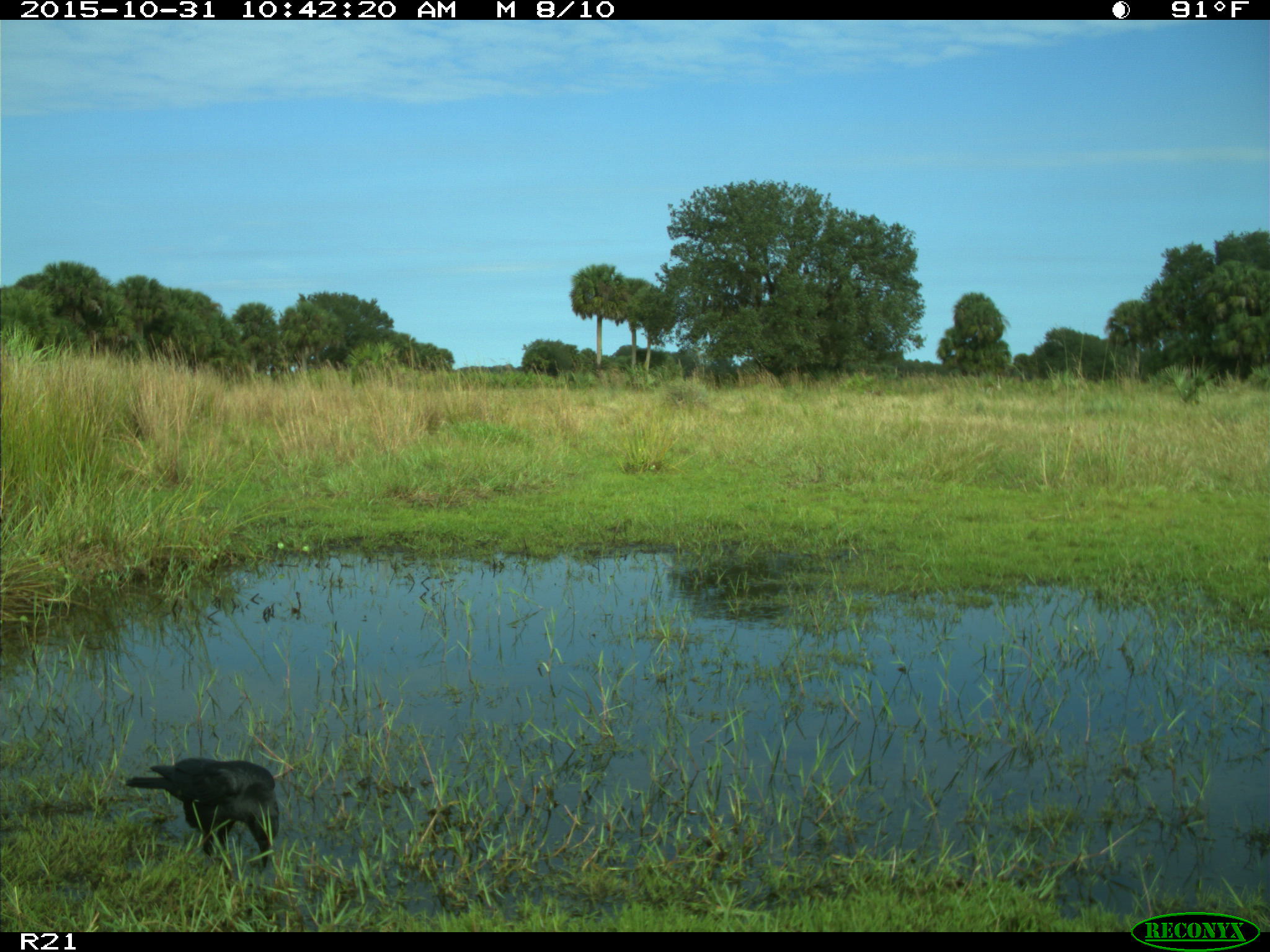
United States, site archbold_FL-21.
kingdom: Animalia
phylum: Chordata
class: Aves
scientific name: Aves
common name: birds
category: unidentified bird